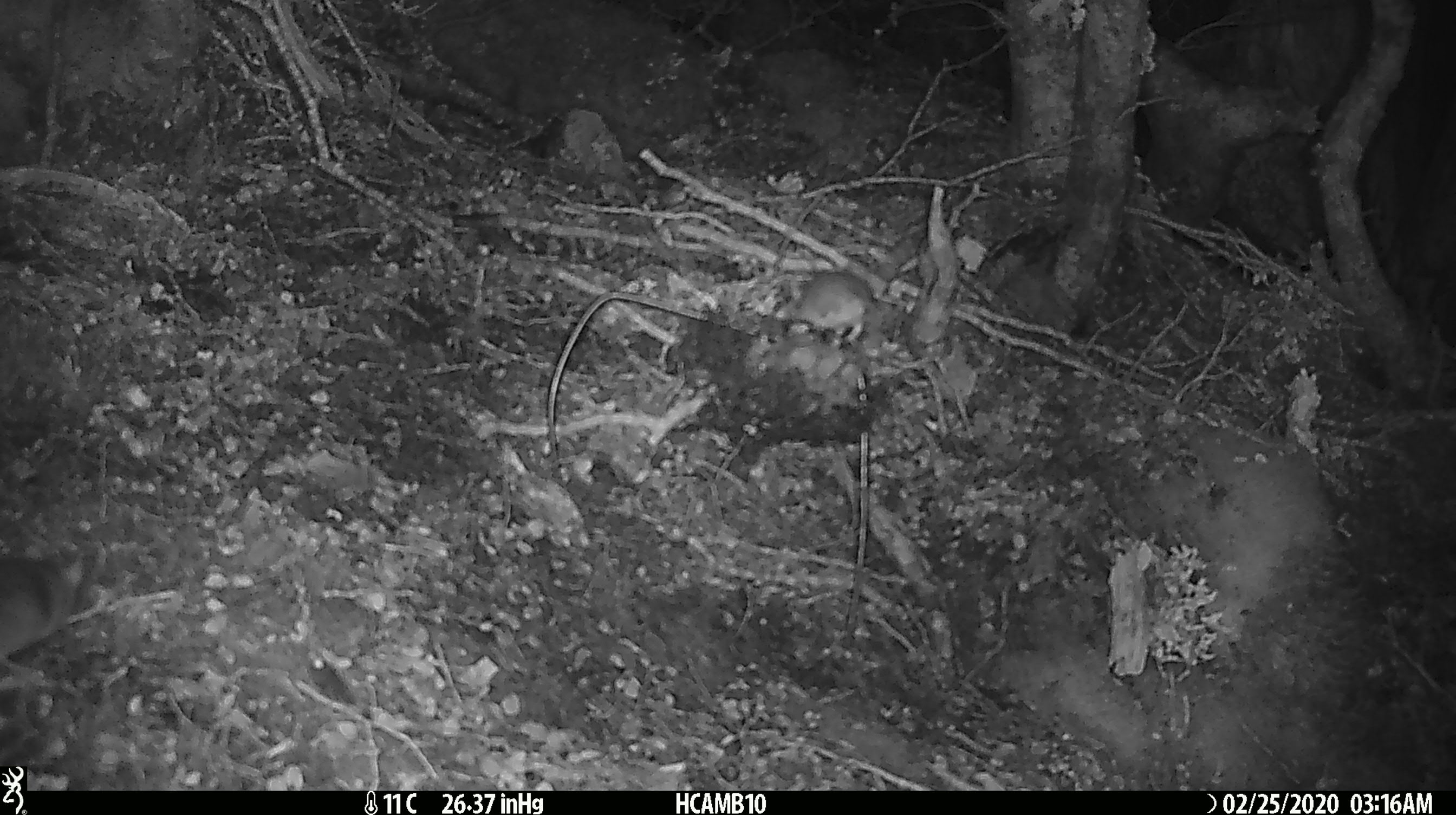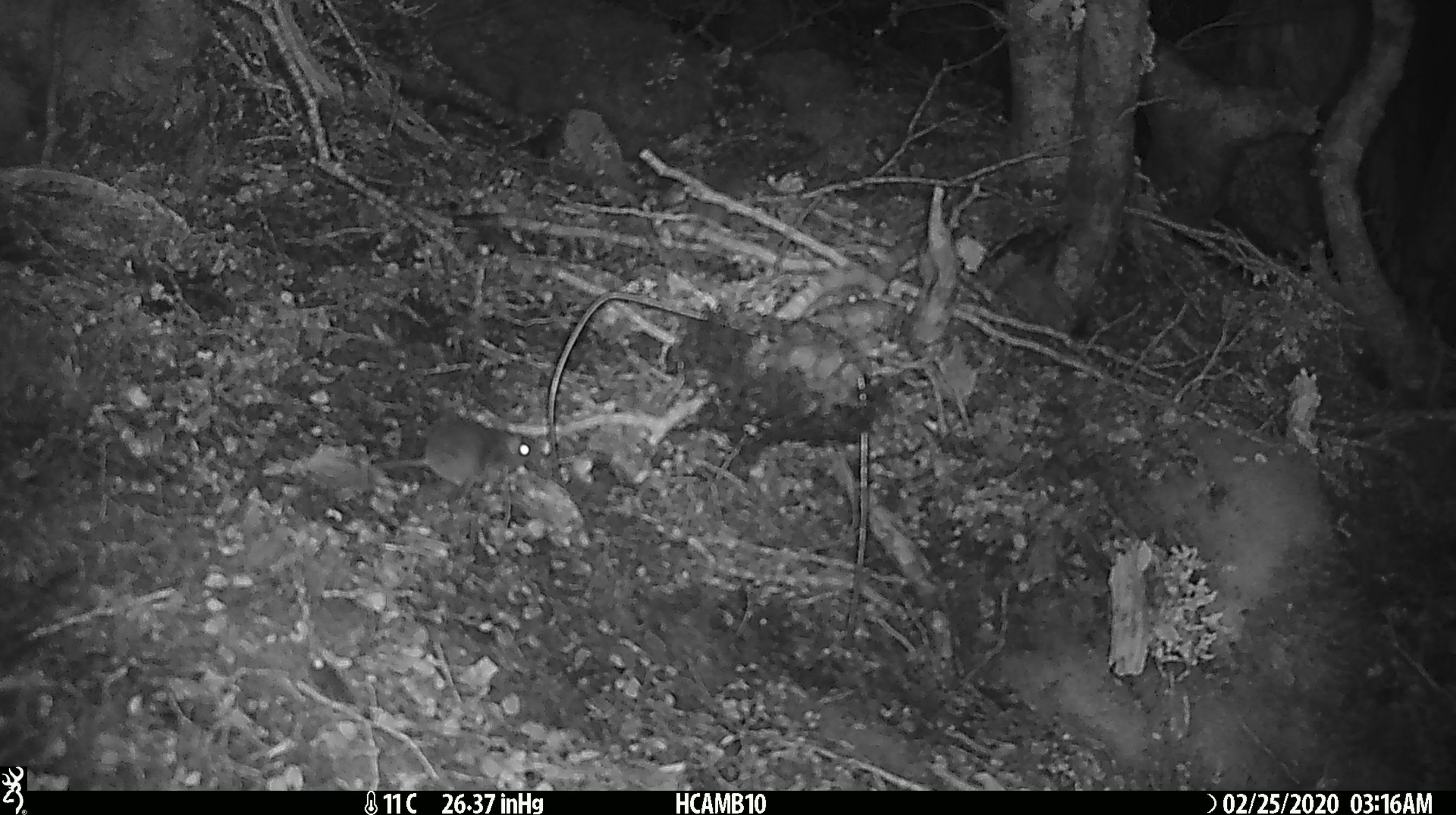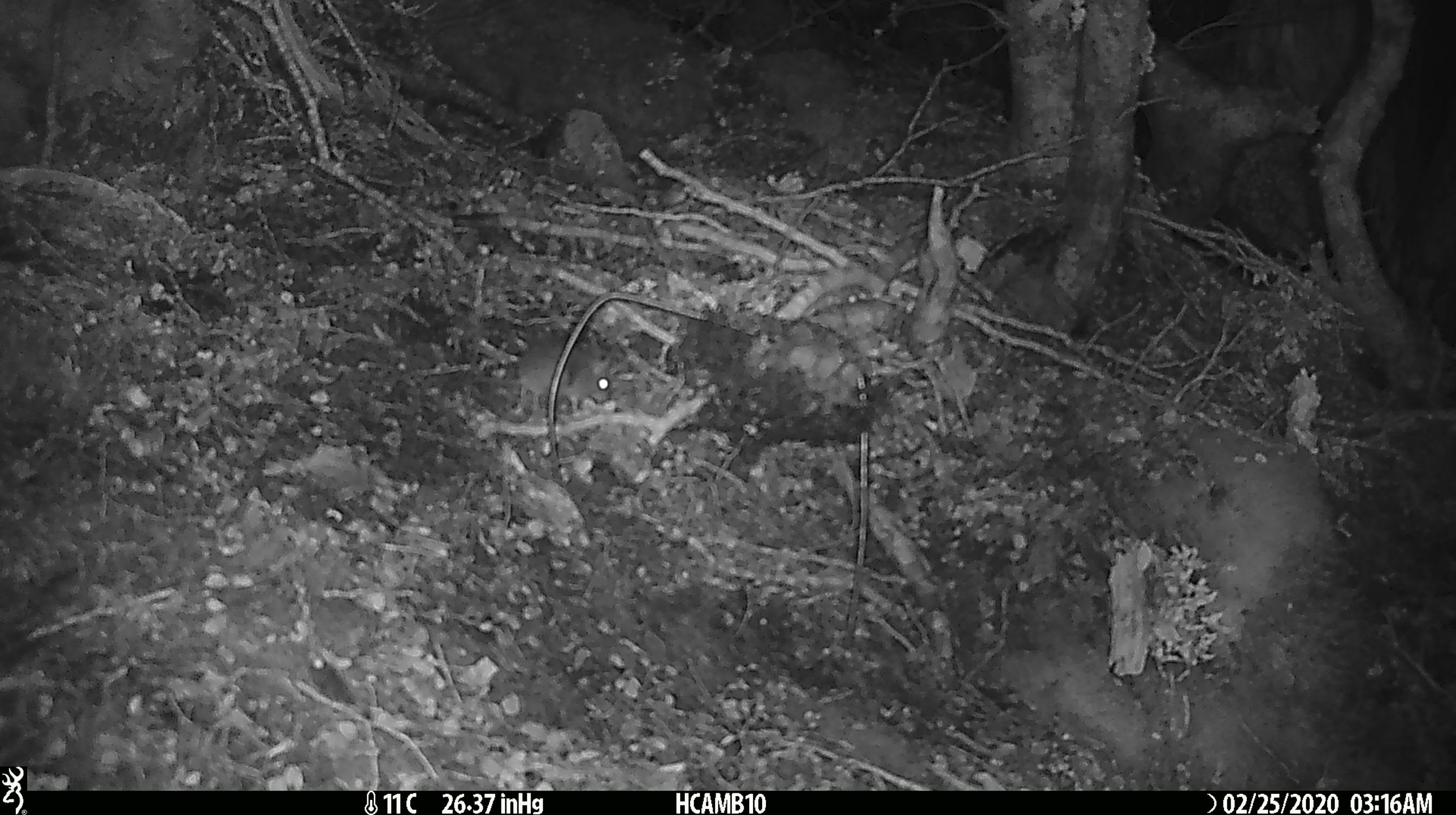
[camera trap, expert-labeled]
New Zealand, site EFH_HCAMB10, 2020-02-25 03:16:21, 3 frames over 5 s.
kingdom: Animalia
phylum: Chordata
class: Mammalia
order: Rodentia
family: Muridae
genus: Mus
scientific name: Mus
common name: mouse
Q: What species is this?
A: Mouse (Mus).